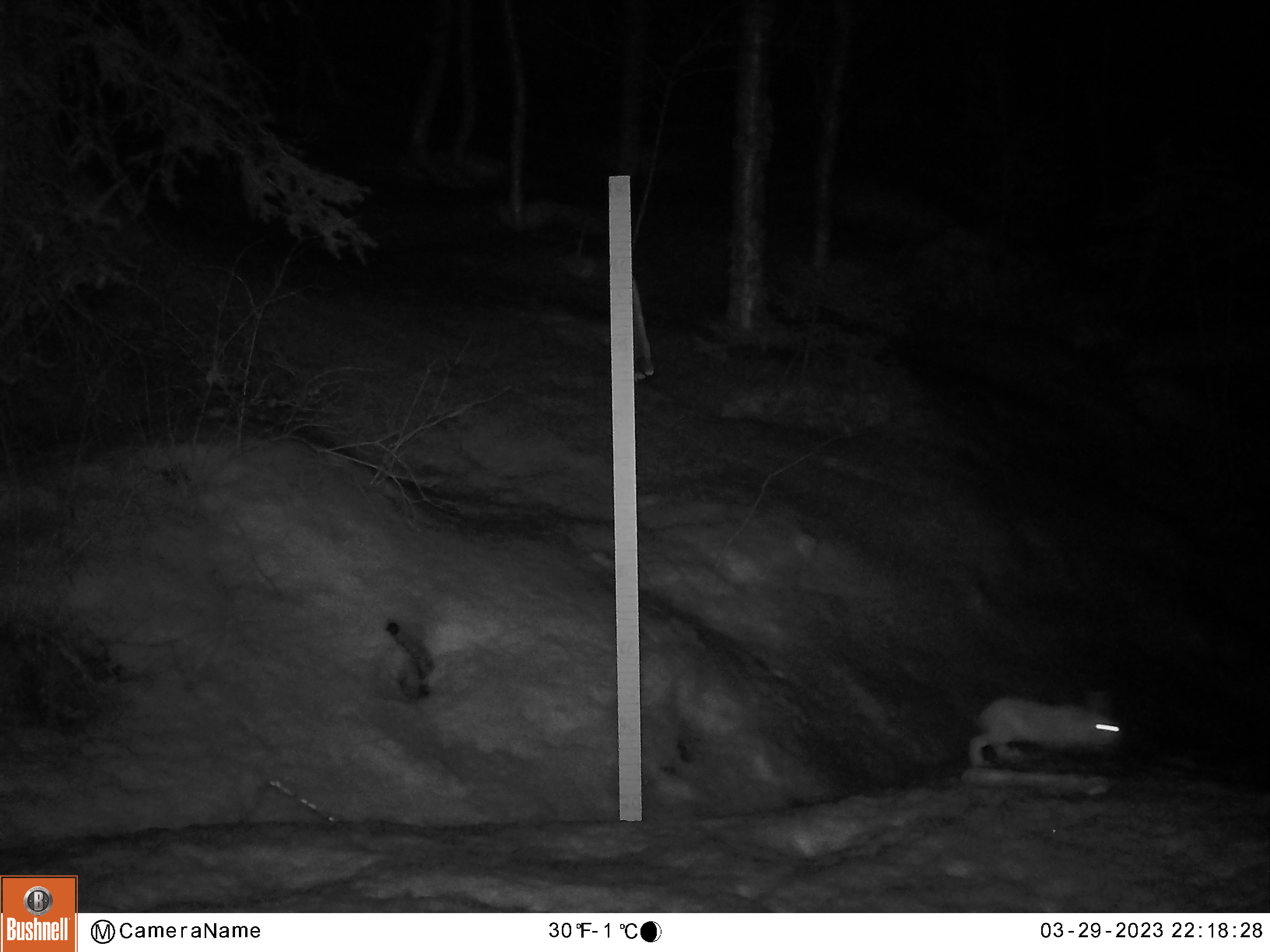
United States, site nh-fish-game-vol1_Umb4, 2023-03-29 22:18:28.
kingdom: Animalia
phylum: Chordata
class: Mammalia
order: Lagomorpha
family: Leporidae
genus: Lepus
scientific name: Lepus americanus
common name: snowshoe hare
Snowshoe hare (Lepus americanus).